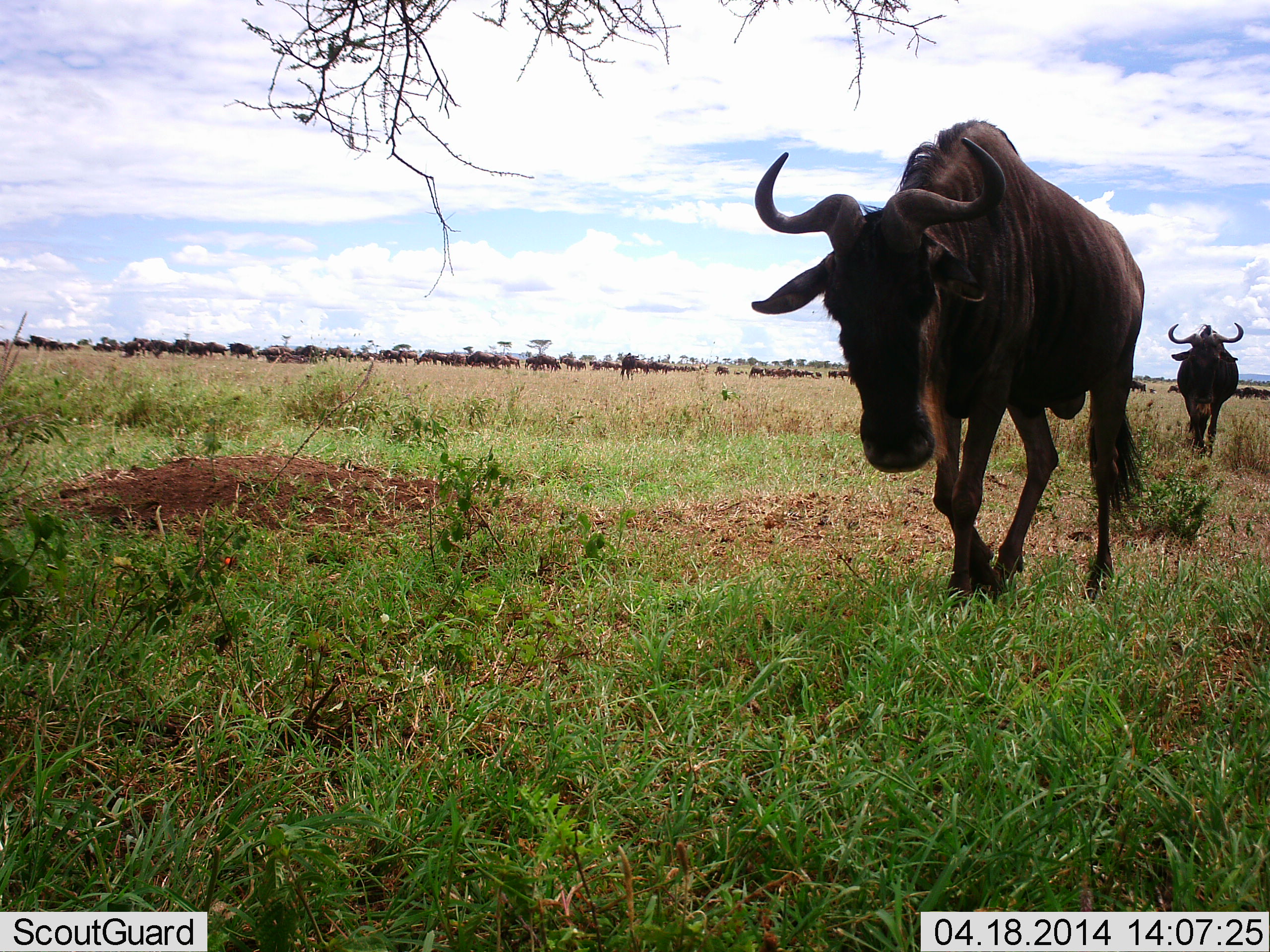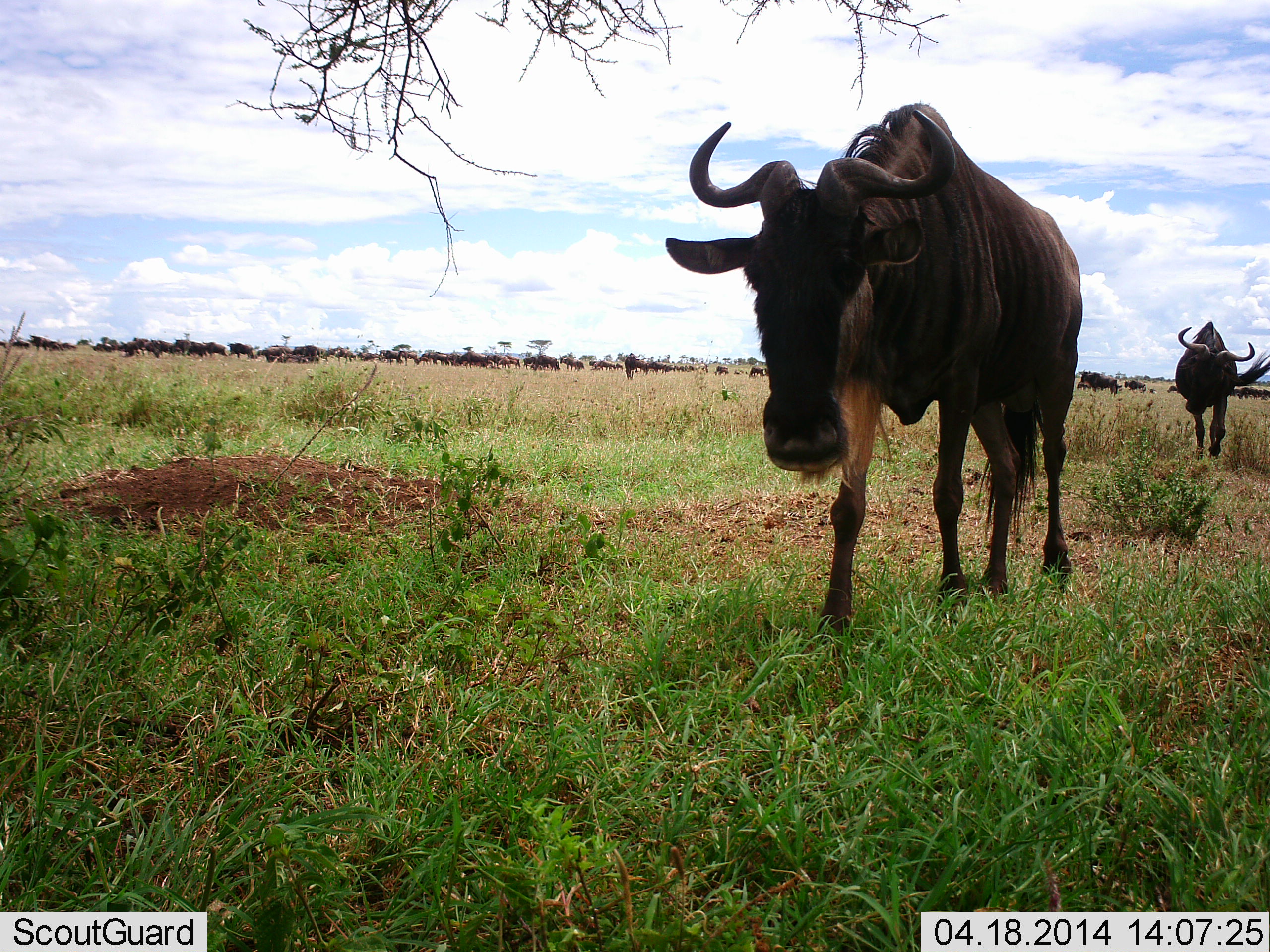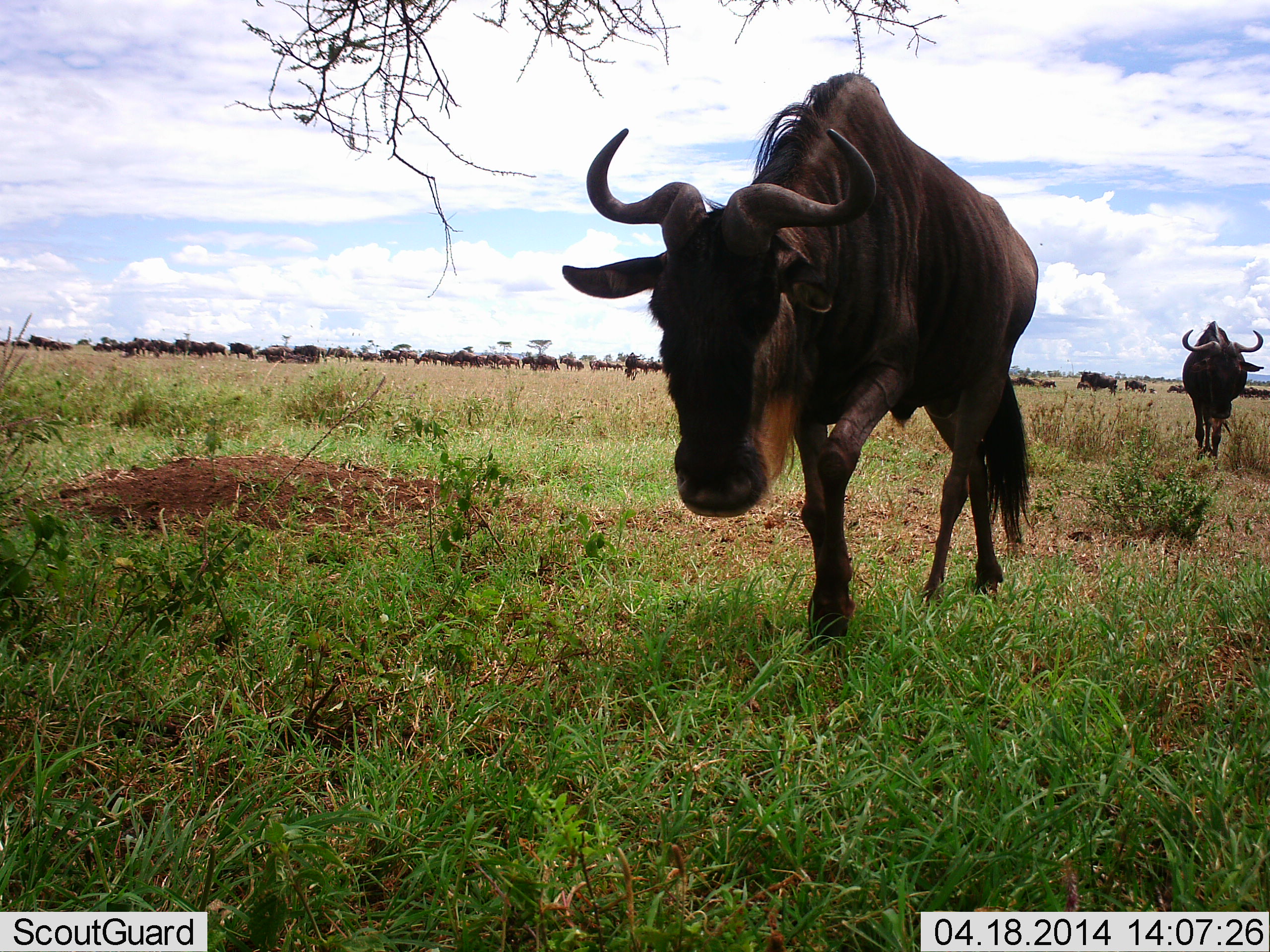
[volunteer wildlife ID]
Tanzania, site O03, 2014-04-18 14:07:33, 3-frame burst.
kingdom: Animalia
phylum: Chordata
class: Mammalia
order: Artiodactyla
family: Bovidae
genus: Connochaetes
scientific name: Connochaetes taurinus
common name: blue wildebeest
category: wildebeest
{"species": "wildebeest (blue wildebeest) (Connochaetes taurinus)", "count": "51+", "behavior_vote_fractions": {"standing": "50%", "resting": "0%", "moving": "80%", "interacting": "0%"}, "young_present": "0%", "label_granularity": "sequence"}